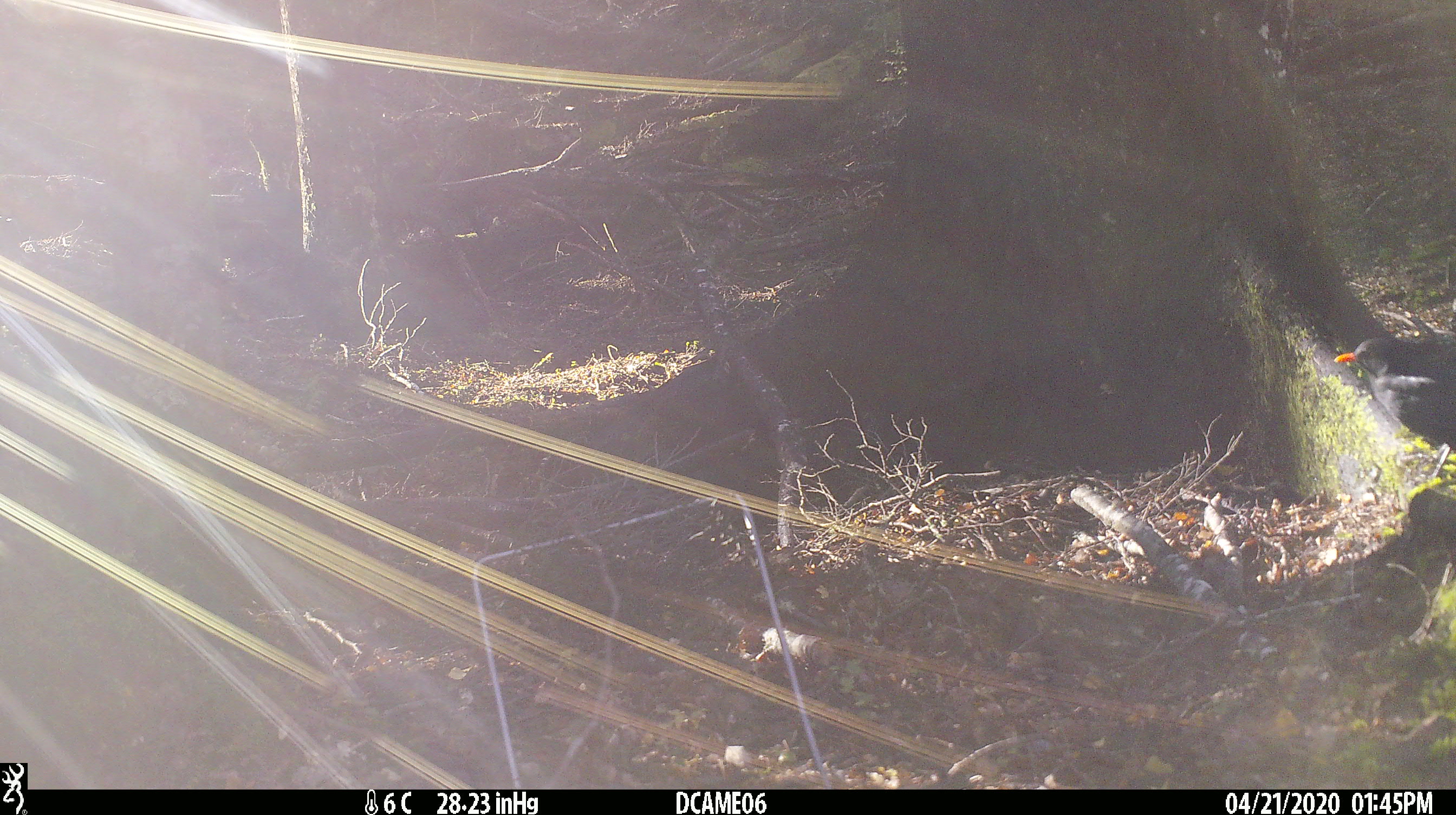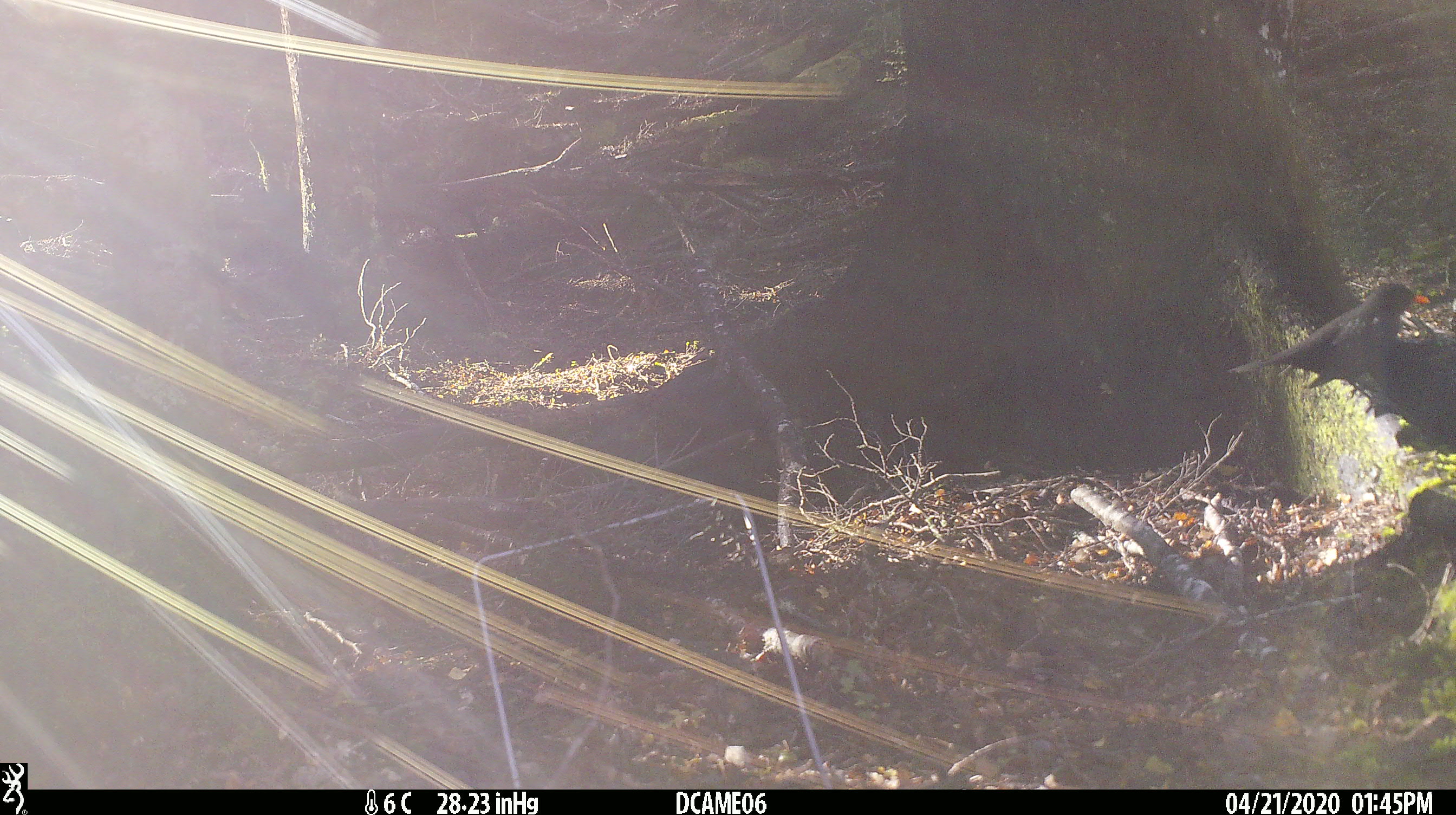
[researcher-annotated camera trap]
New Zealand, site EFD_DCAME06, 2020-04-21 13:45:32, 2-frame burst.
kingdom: Animalia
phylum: Chordata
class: Aves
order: Passeriformes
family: Turdidae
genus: Turdus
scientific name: Turdus merula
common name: eurasian blackbird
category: blackbird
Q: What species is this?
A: Blackbird (eurasian blackbird) (Turdus merula).